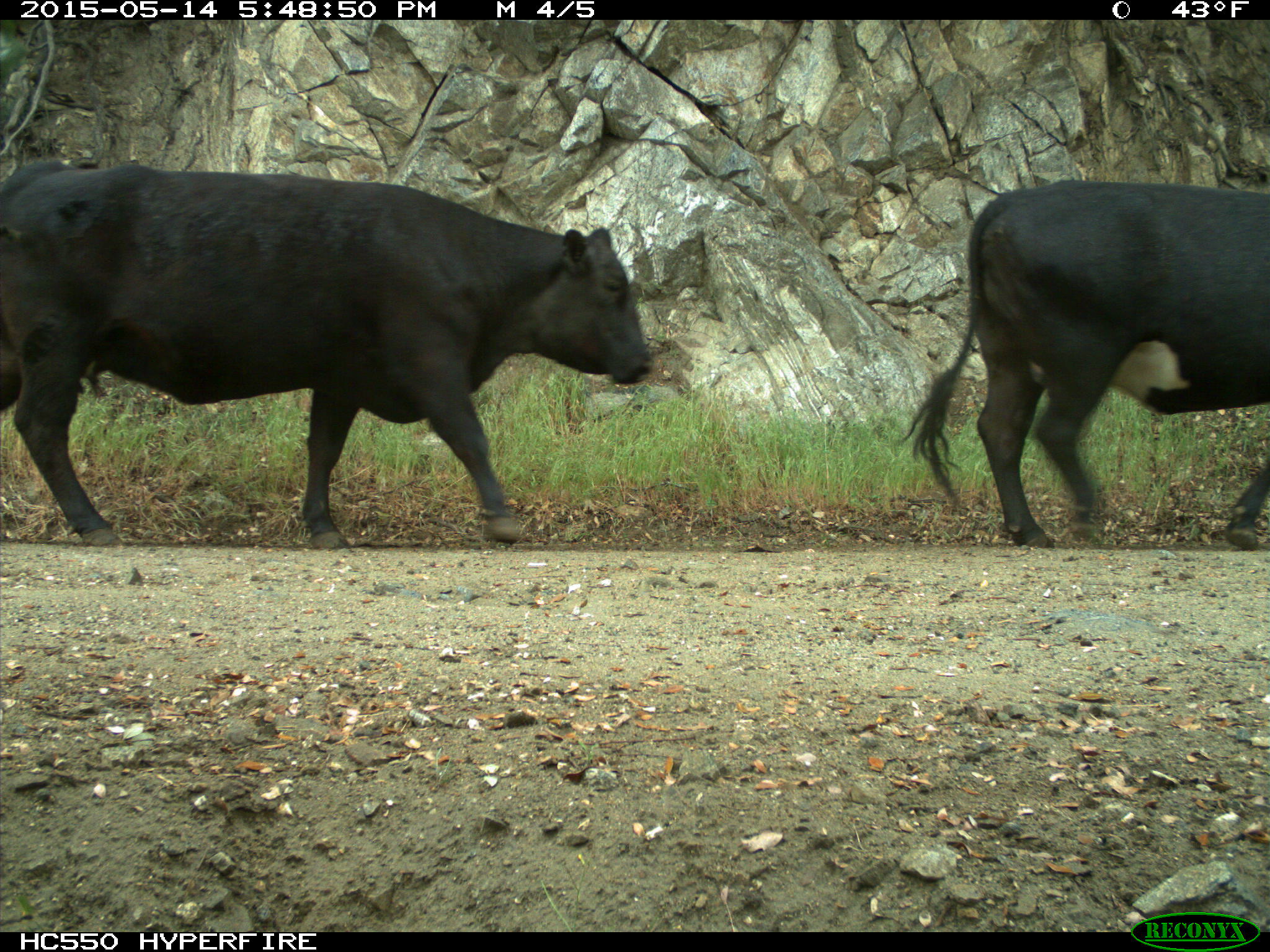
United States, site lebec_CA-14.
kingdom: Animalia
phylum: Chordata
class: Mammalia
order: Artiodactyla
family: Bovidae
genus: Bos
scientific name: Bos taurus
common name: domestic cow